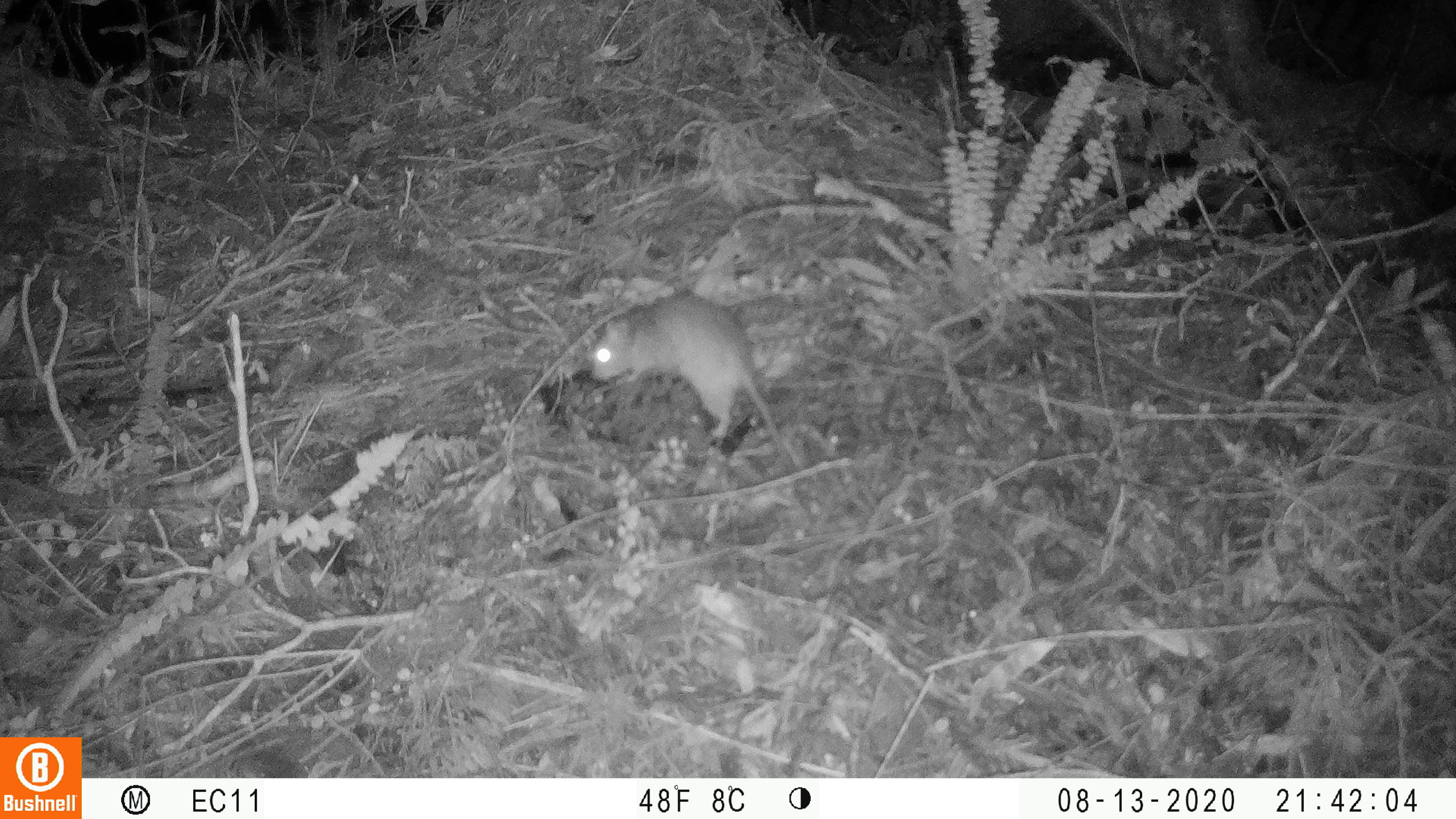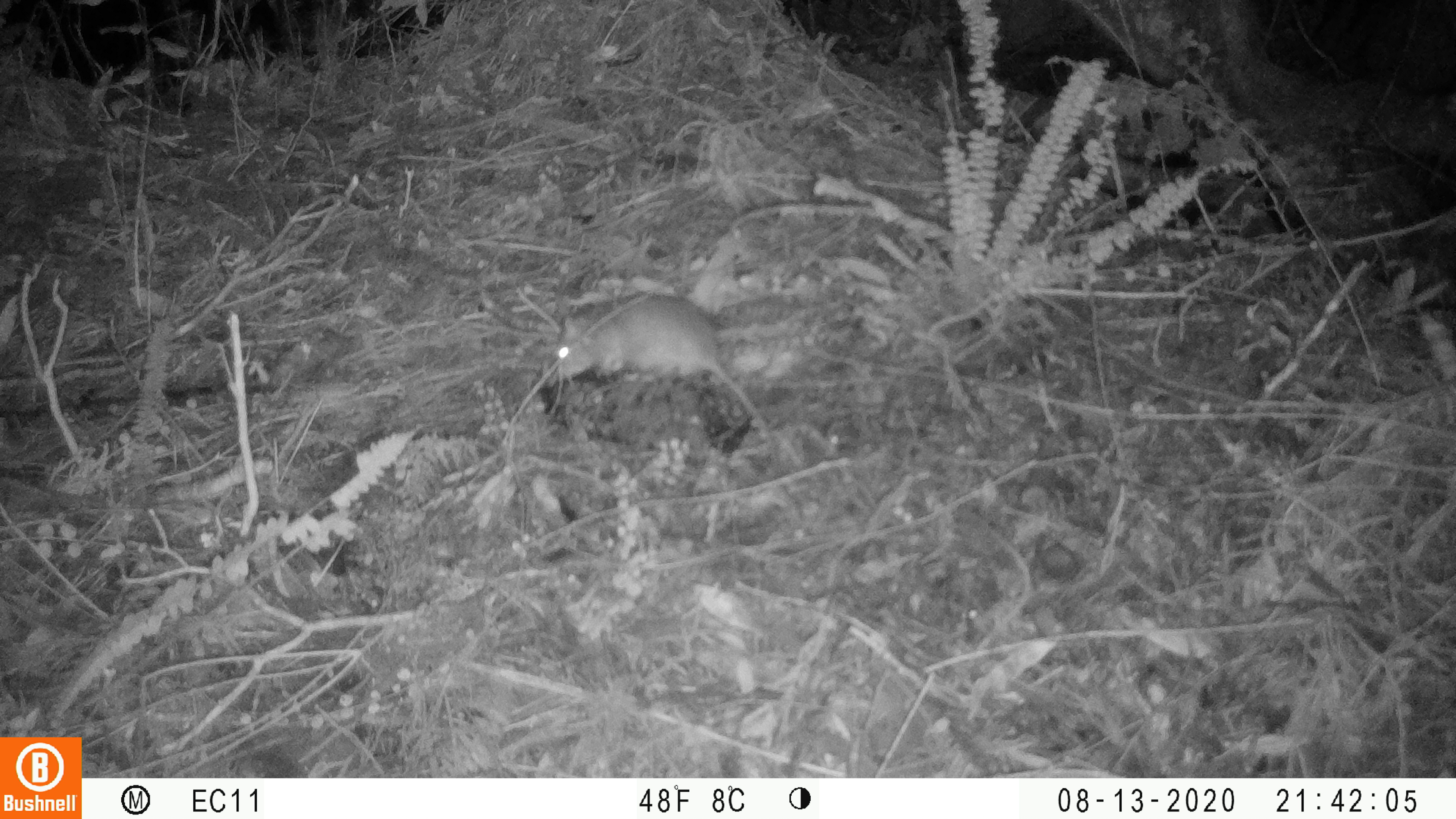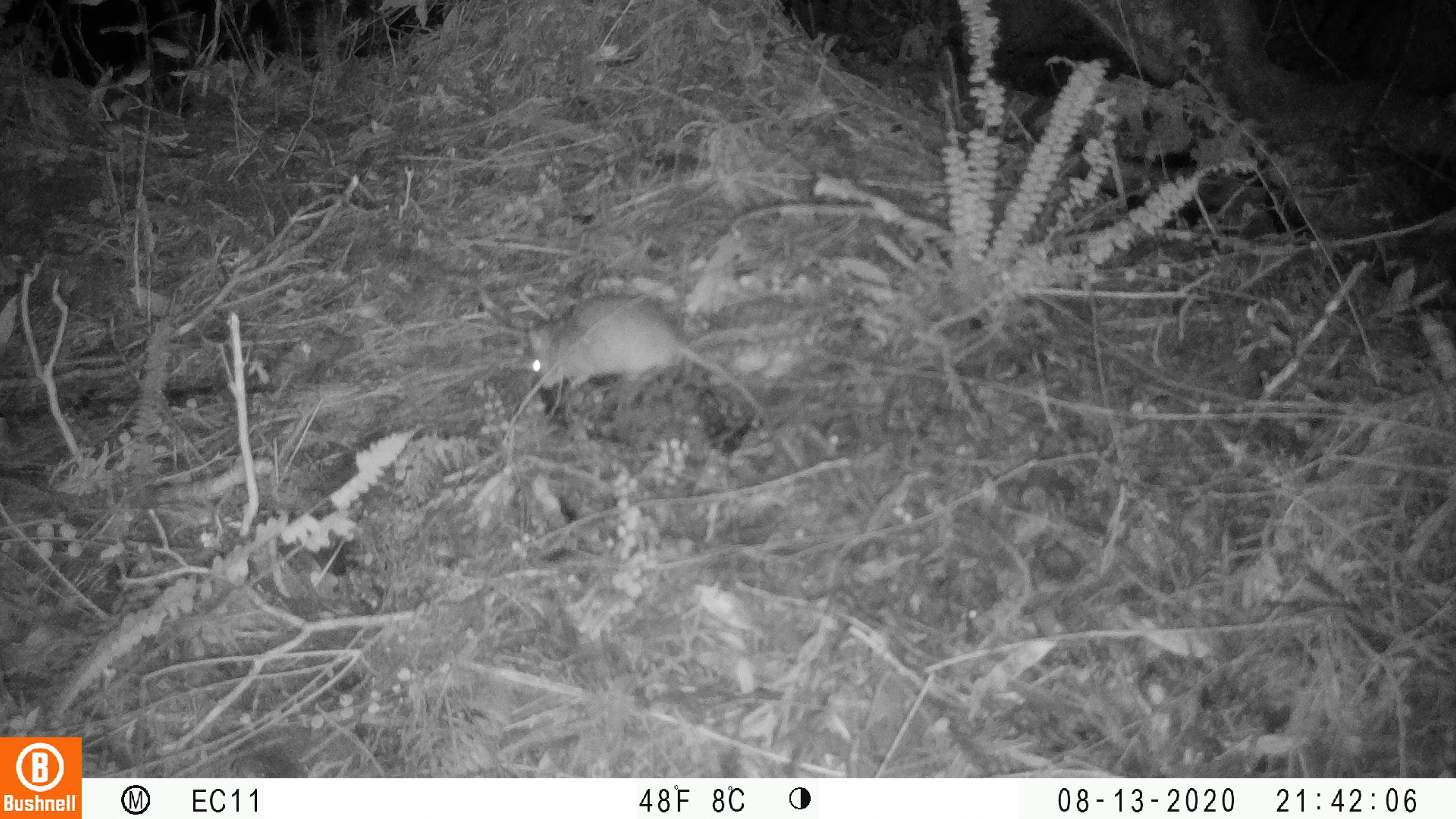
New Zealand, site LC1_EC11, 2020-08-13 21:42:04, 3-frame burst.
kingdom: Animalia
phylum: Chordata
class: Mammalia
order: Rodentia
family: Muridae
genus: Rattus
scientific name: Rattus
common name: rat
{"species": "rat (Rattus)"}